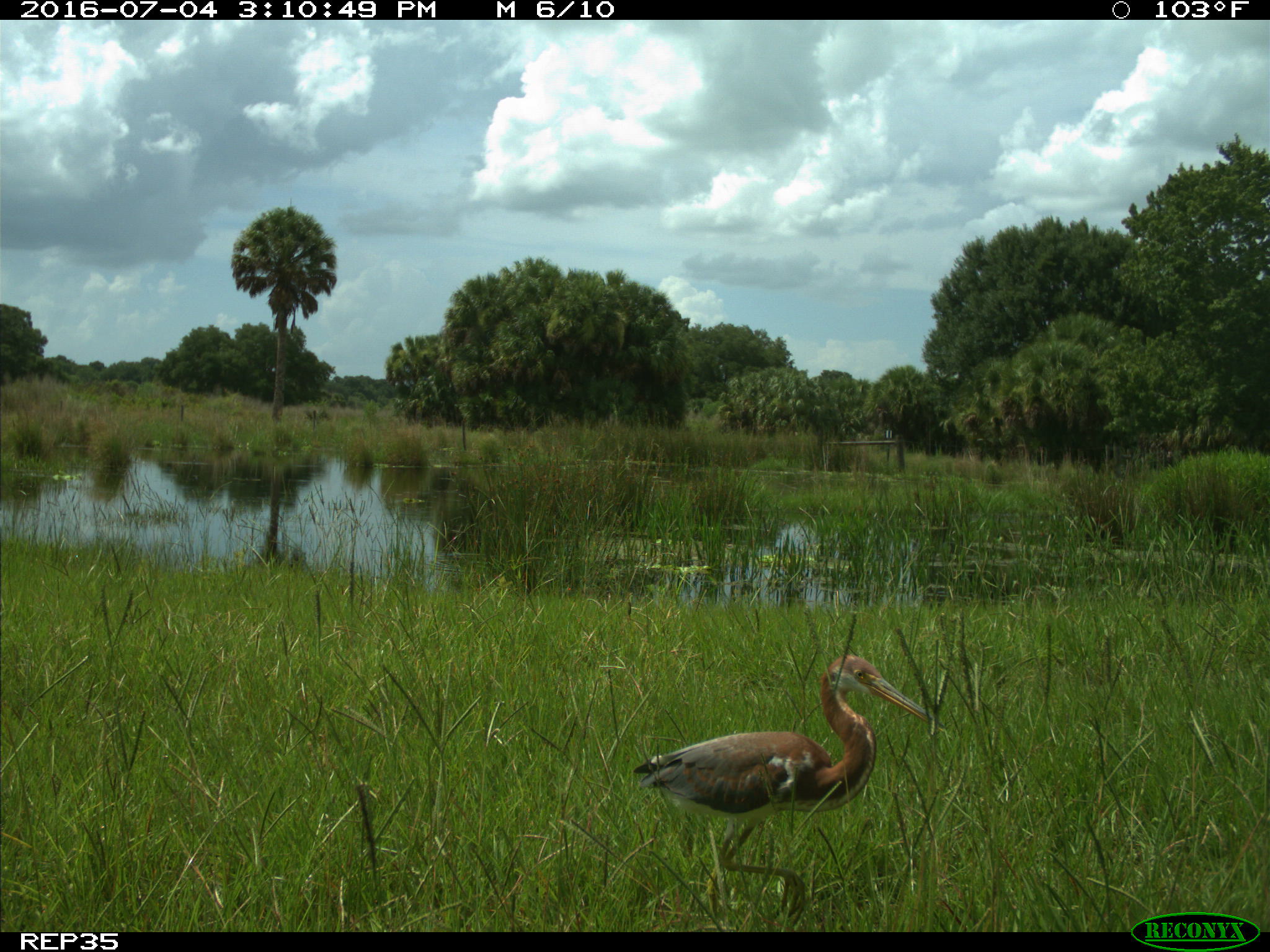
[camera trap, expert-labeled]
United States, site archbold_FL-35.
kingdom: Animalia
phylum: Chordata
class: Aves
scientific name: Aves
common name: birds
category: unidentified bird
Unidentified bird (birds) (Aves).